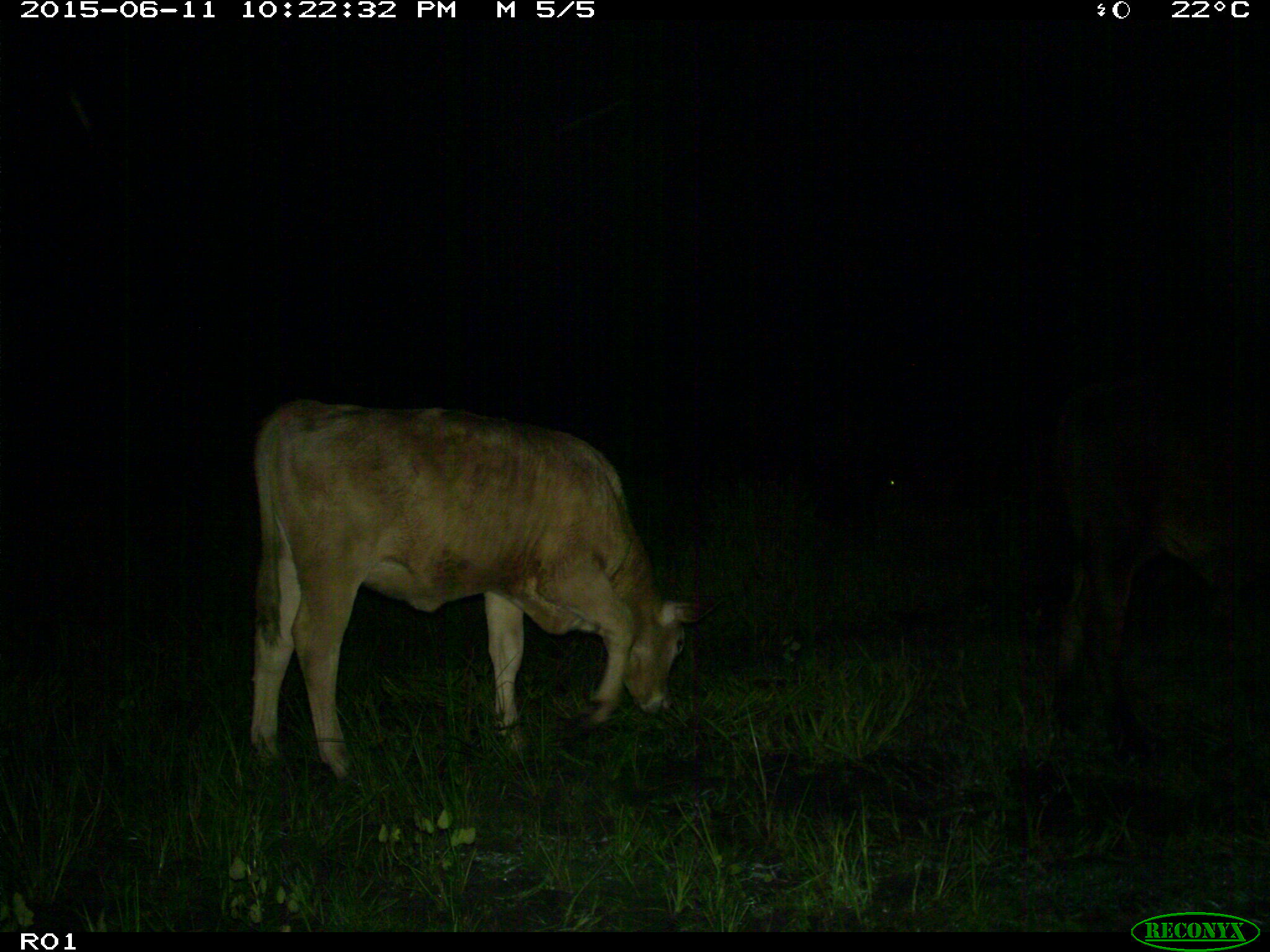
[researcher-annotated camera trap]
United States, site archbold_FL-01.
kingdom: Animalia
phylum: Chordata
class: Mammalia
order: Artiodactyla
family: Bovidae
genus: Bos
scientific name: Bos taurus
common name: domestic cow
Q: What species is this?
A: Bos taurus (domestic cow).